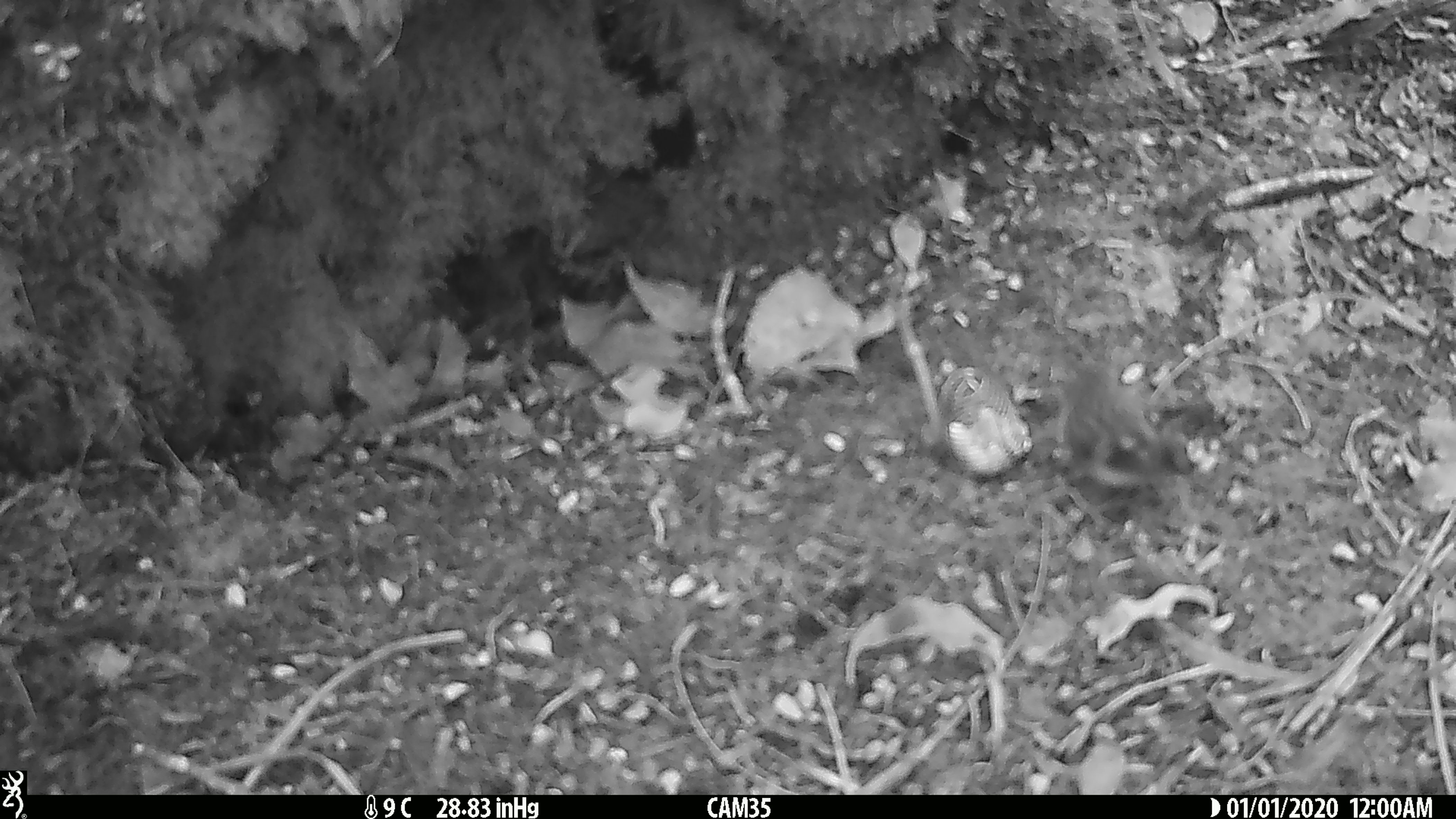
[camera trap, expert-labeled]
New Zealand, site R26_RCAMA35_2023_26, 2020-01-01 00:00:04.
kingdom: Animalia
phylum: Chordata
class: Aves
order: Passeriformes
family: Acanthisittidae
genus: Acanthisitta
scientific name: Acanthisitta chloris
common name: rifleman